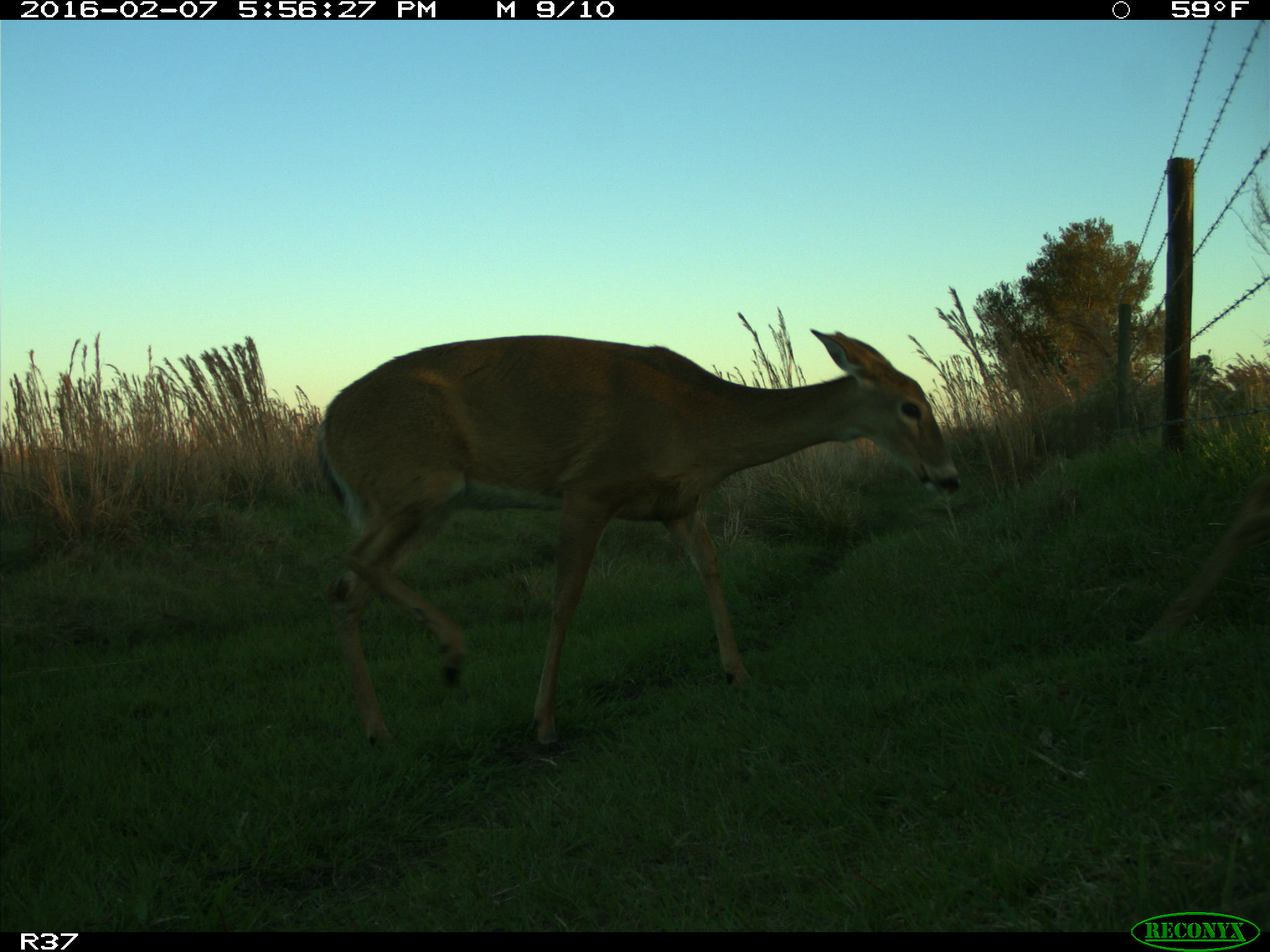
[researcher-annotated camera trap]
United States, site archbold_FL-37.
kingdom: Animalia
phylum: Chordata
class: Mammalia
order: Artiodactyla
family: Cervidae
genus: Odocoileus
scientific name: Odocoileus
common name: deer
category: unidentified deer